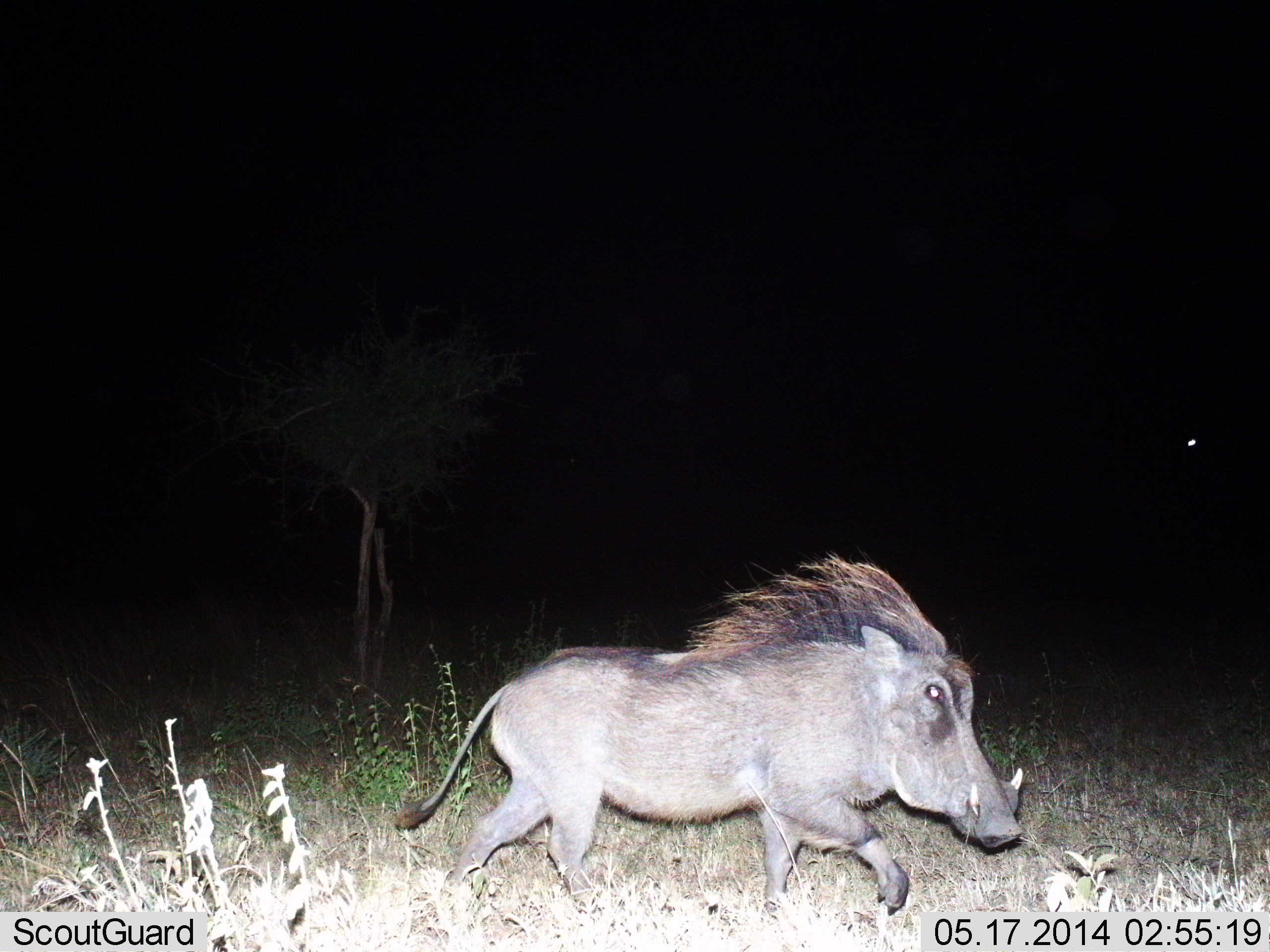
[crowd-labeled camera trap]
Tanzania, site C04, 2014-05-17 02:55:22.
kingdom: Animalia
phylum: Chordata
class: Mammalia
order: Artiodactyla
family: Suidae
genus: Phacochoerus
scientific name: Phacochoerus africanus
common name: warthog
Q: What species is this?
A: Warthog (Phacochoerus africanus).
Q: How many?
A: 1.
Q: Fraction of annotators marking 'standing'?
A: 0%.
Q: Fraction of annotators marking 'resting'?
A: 0%.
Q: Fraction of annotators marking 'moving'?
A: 100%.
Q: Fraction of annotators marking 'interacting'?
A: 0%.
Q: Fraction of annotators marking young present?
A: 0%.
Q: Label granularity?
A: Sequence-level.